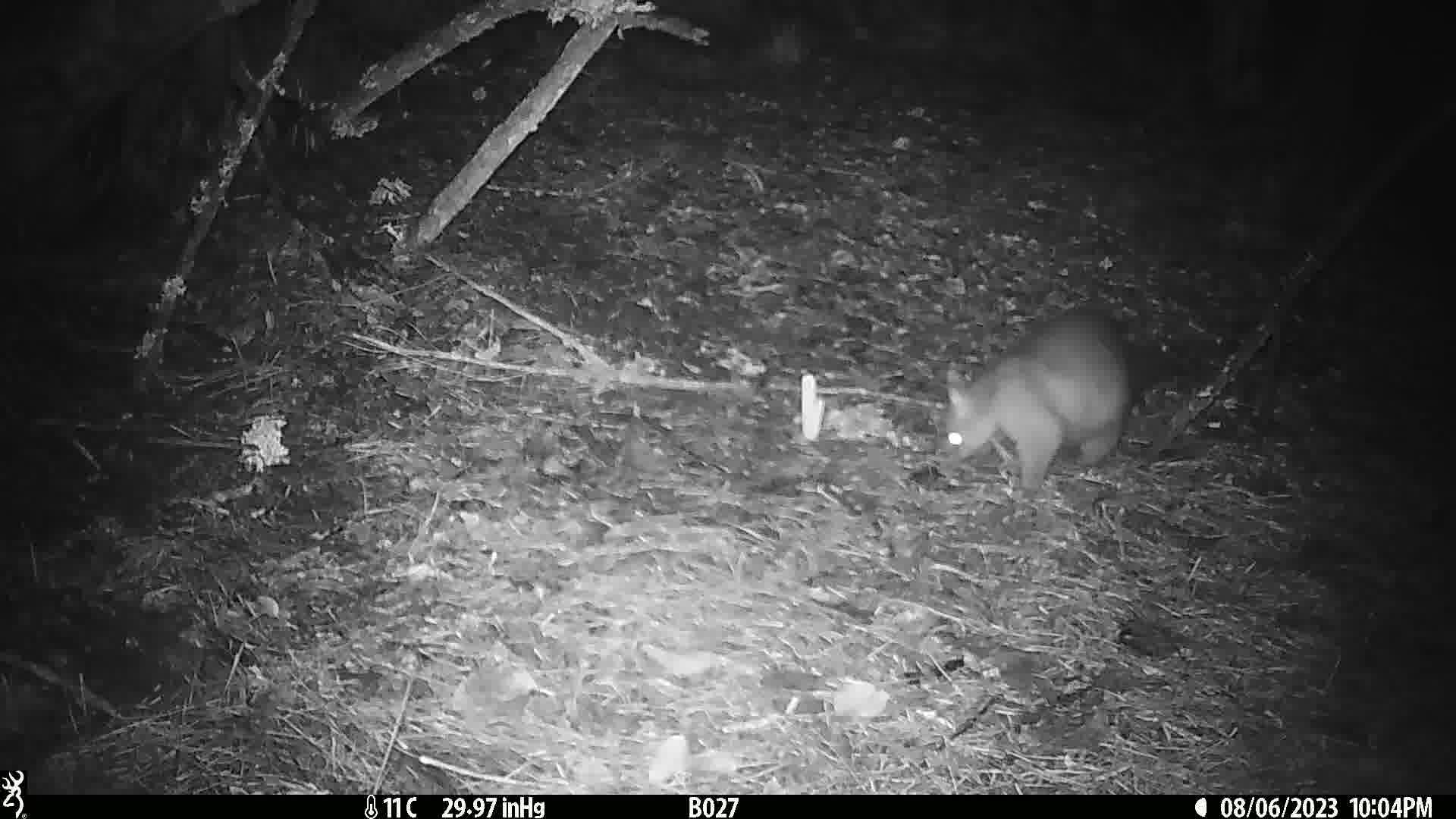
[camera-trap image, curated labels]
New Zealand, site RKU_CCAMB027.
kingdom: Animalia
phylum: Chordata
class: Mammalia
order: Diprotodontia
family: Phalangeridae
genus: Trichosurus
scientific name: Trichosurus vulpecula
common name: common brushtail possum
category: possum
Possum (common brushtail possum) (Trichosurus vulpecula).